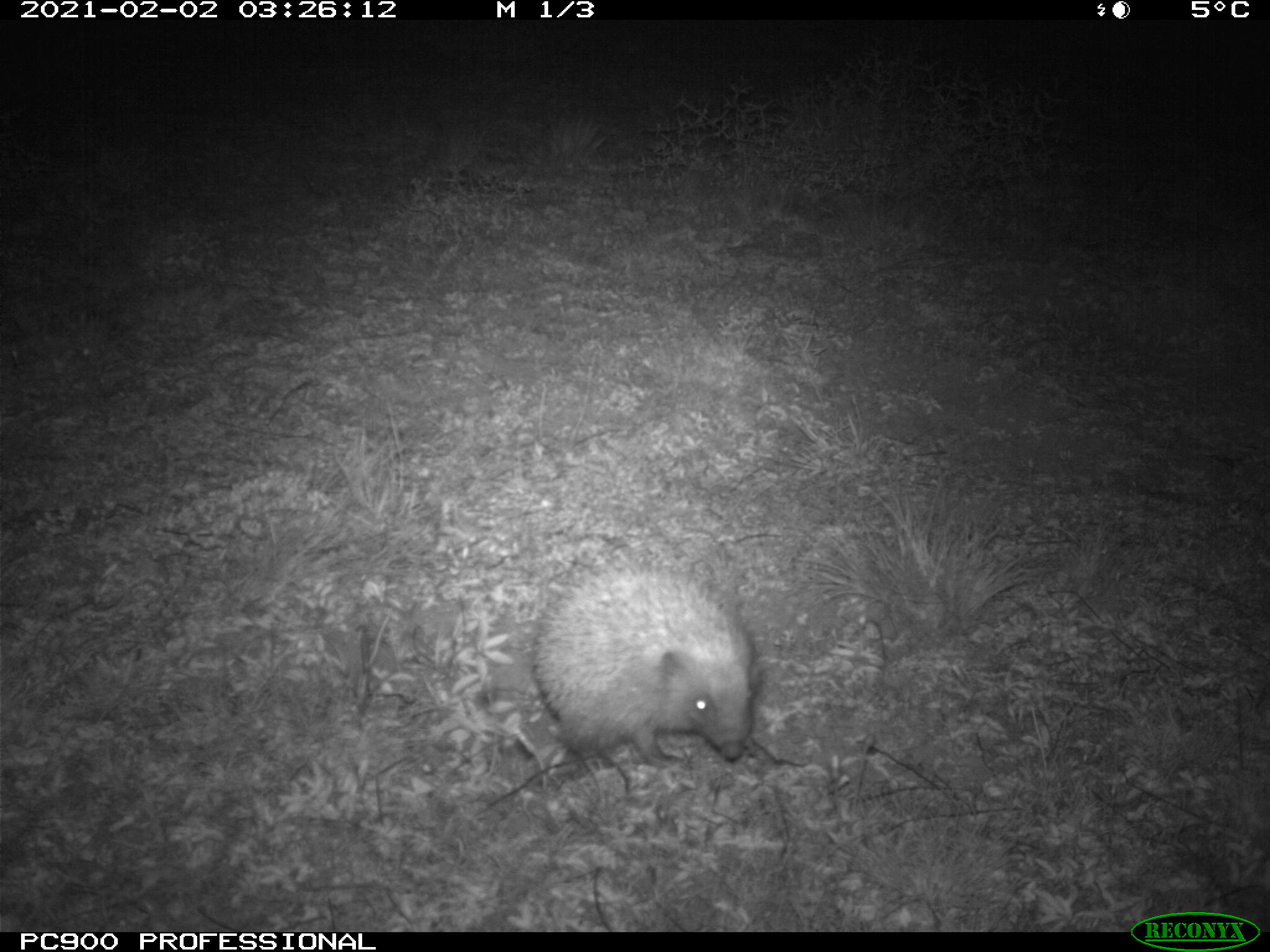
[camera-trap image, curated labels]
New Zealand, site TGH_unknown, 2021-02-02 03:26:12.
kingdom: Animalia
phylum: Chordata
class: Mammalia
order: Eulipotyphla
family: Erinaceidae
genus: Erinaceus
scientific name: Erinaceus europaeus europaeus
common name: european hedgehog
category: hedgehog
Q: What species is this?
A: Hedgehog (european hedgehog) (Erinaceus europaeus europaeus).